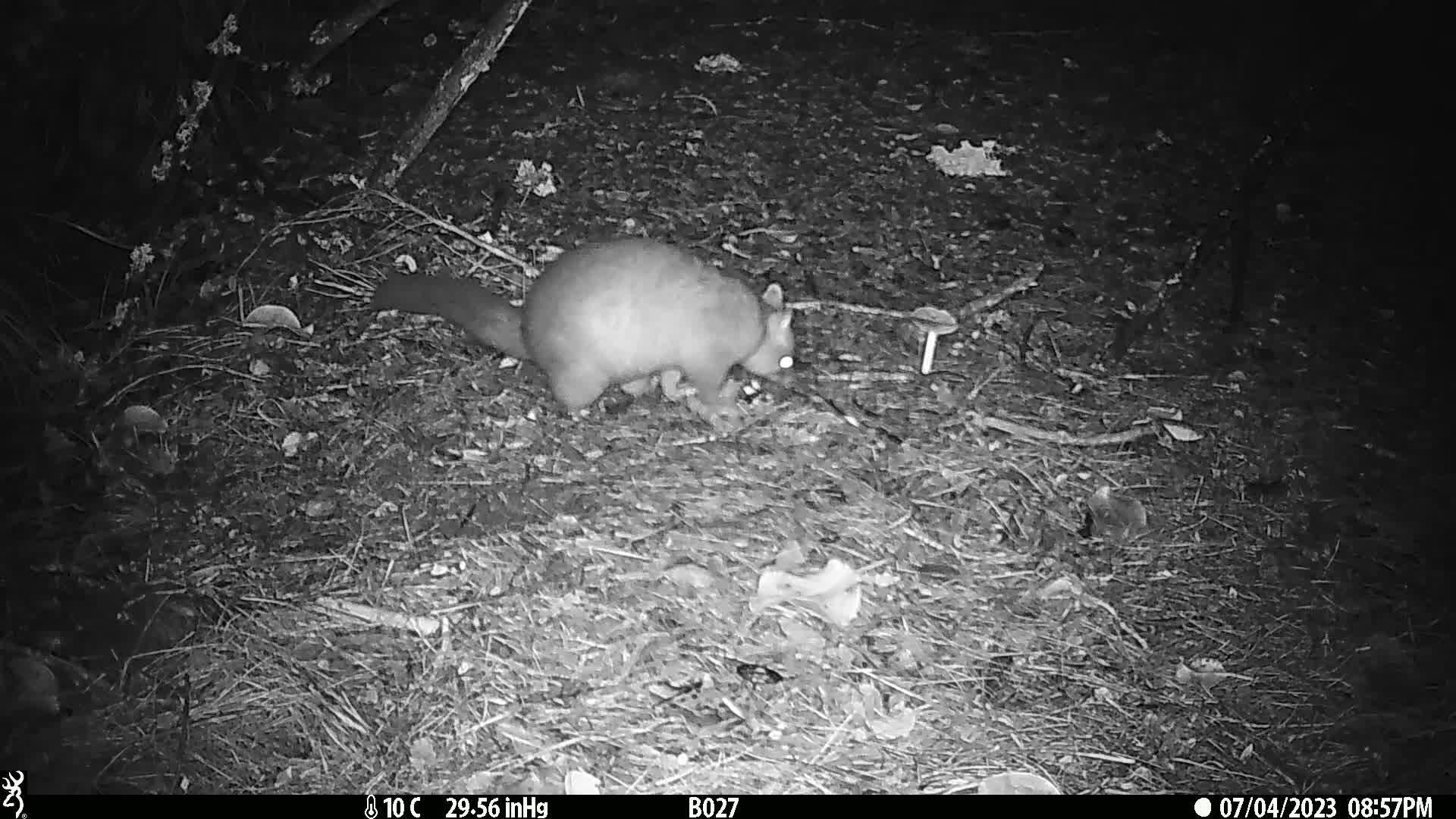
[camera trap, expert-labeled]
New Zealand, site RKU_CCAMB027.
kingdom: Animalia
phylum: Chordata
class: Mammalia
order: Diprotodontia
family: Phalangeridae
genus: Trichosurus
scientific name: Trichosurus vulpecula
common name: common brushtail possum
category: possum